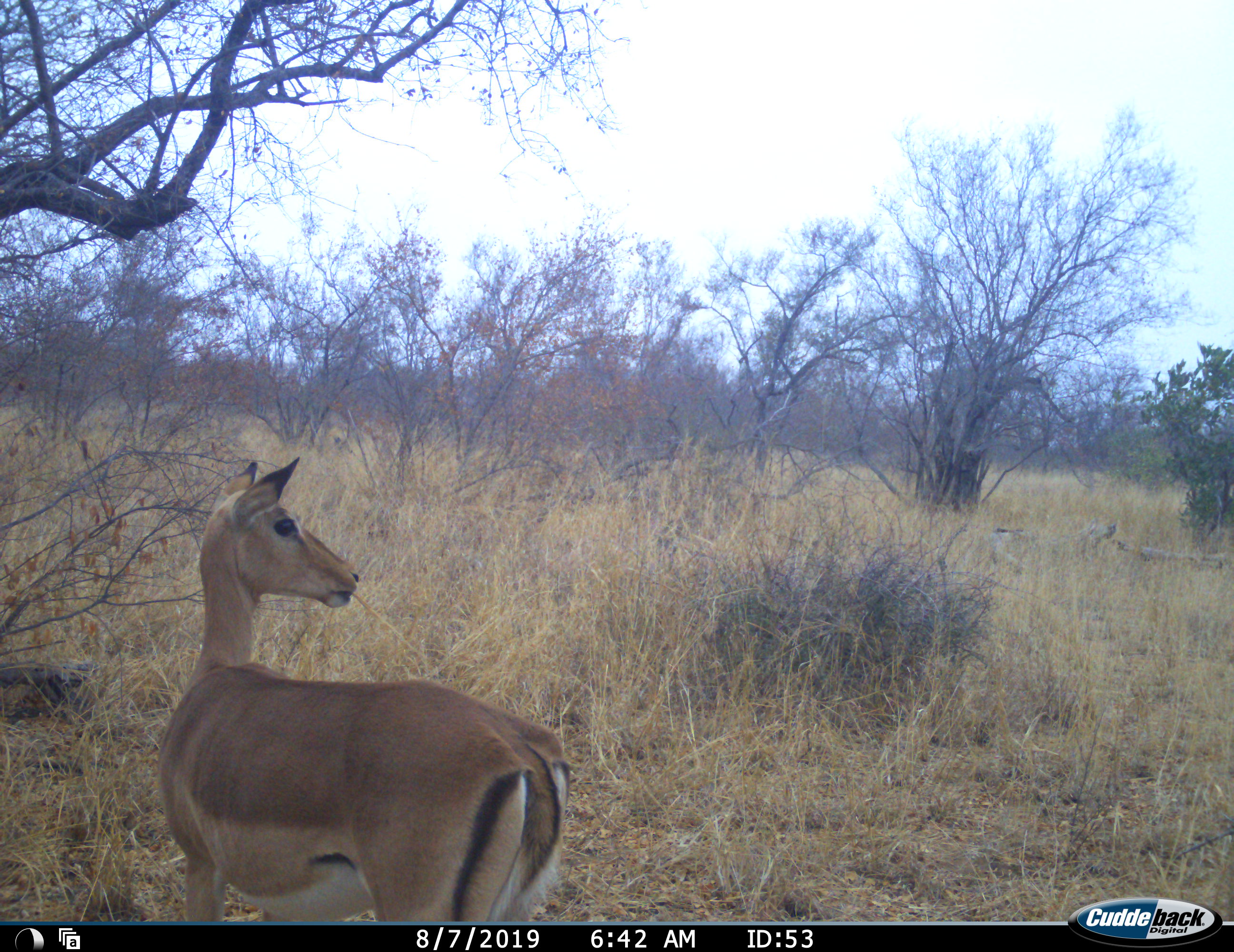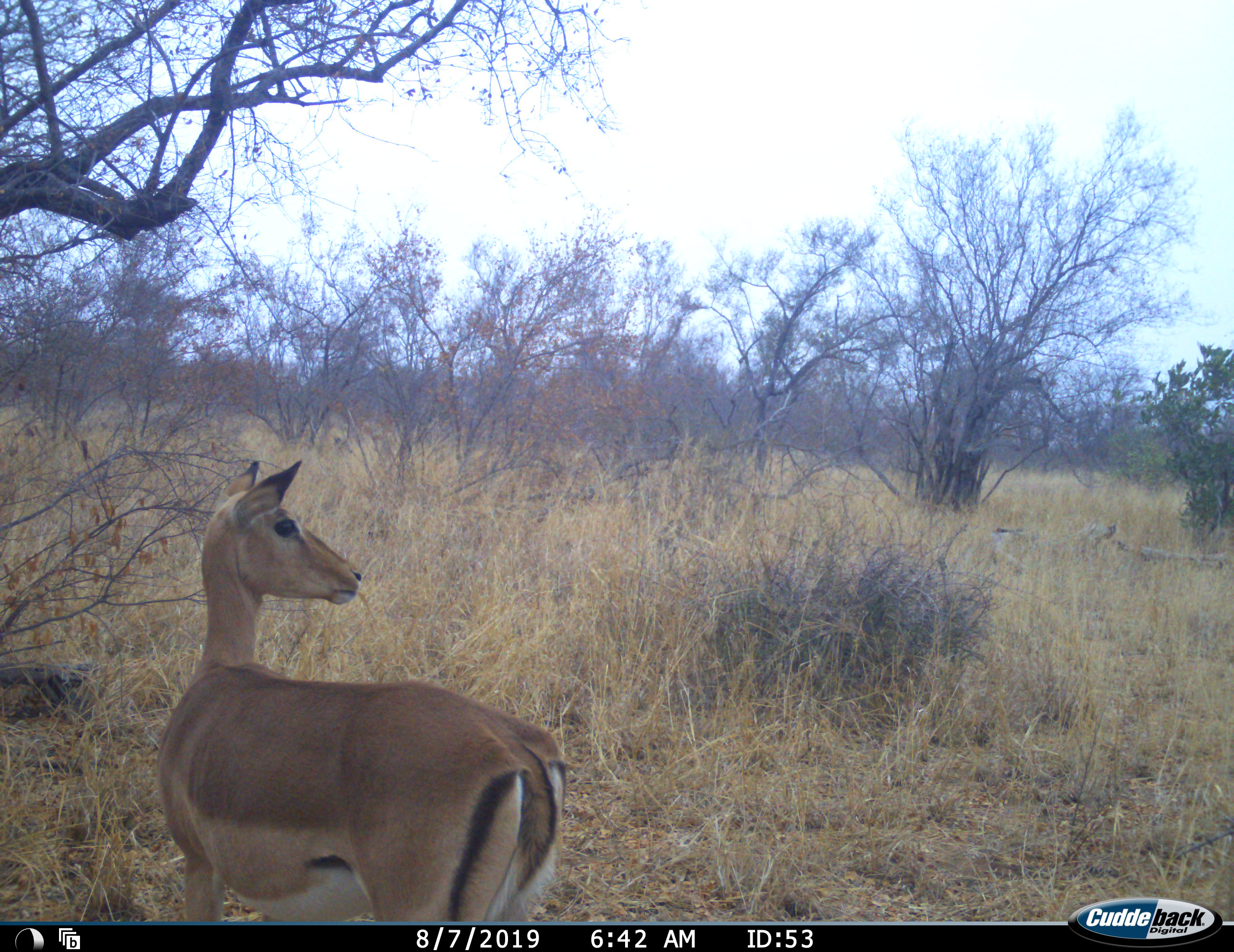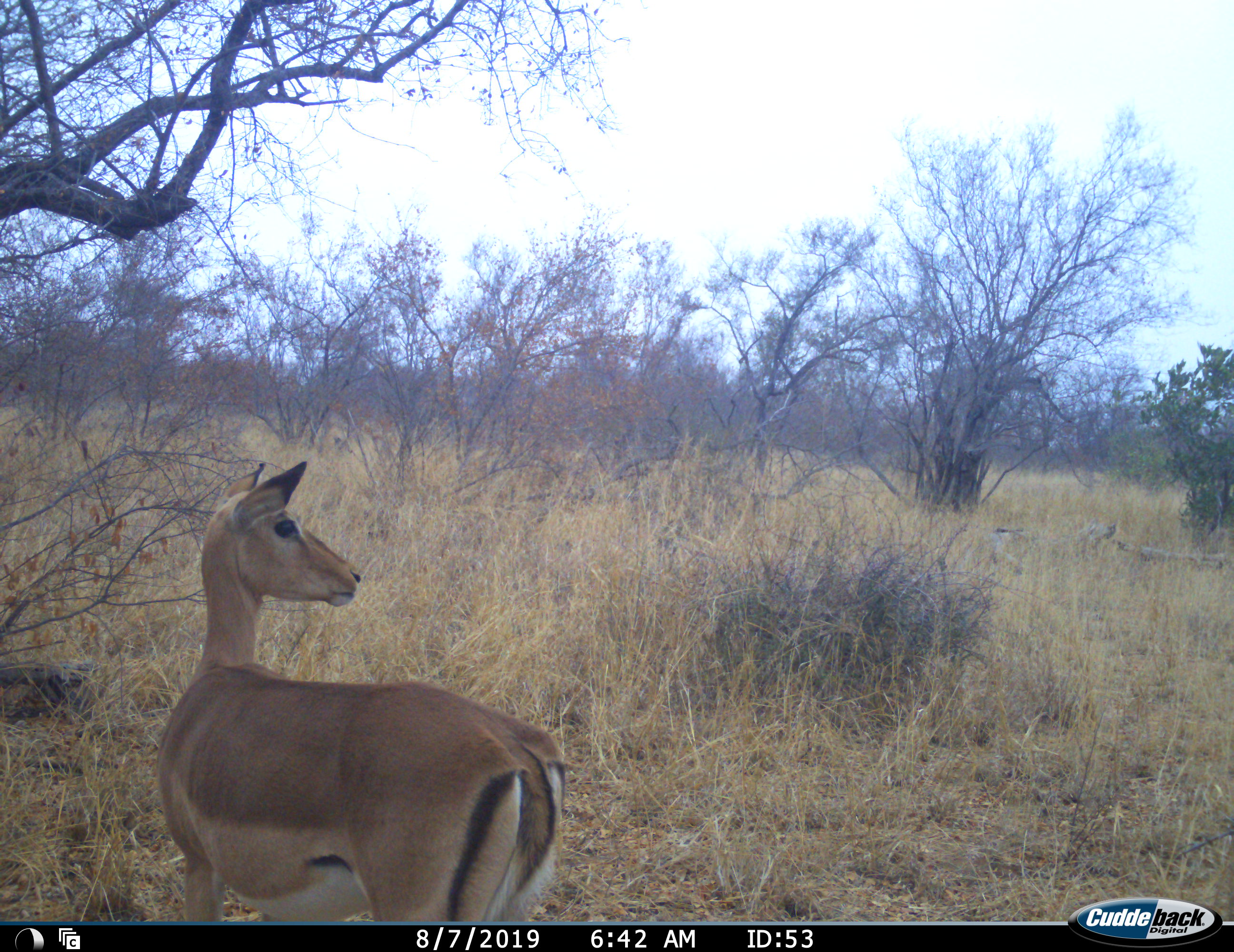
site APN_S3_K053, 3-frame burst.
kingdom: Animalia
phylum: Chordata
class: Mammalia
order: Artiodactyla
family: Bovidae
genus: Aepyceros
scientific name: Aepyceros melampus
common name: impala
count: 1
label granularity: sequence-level